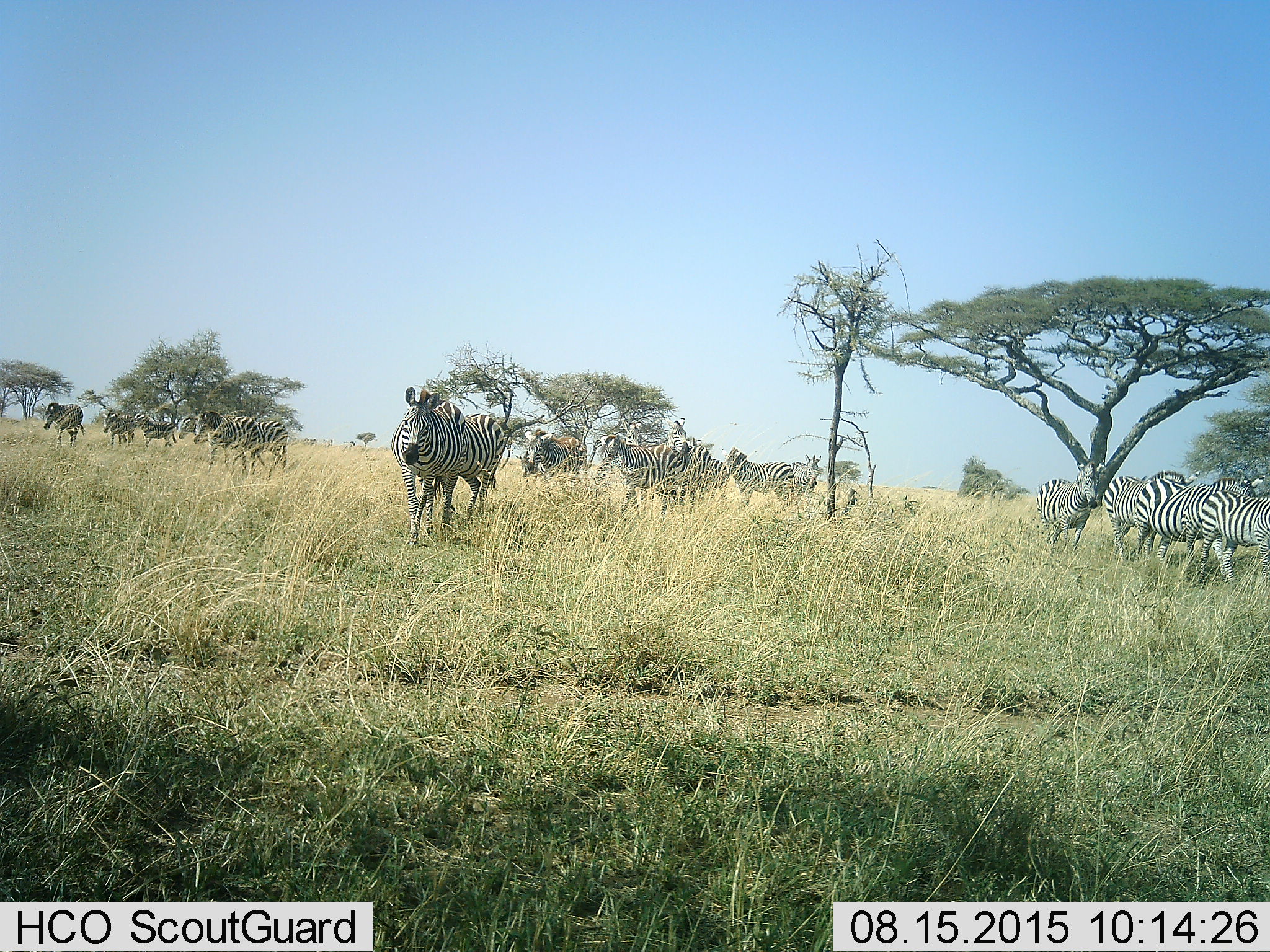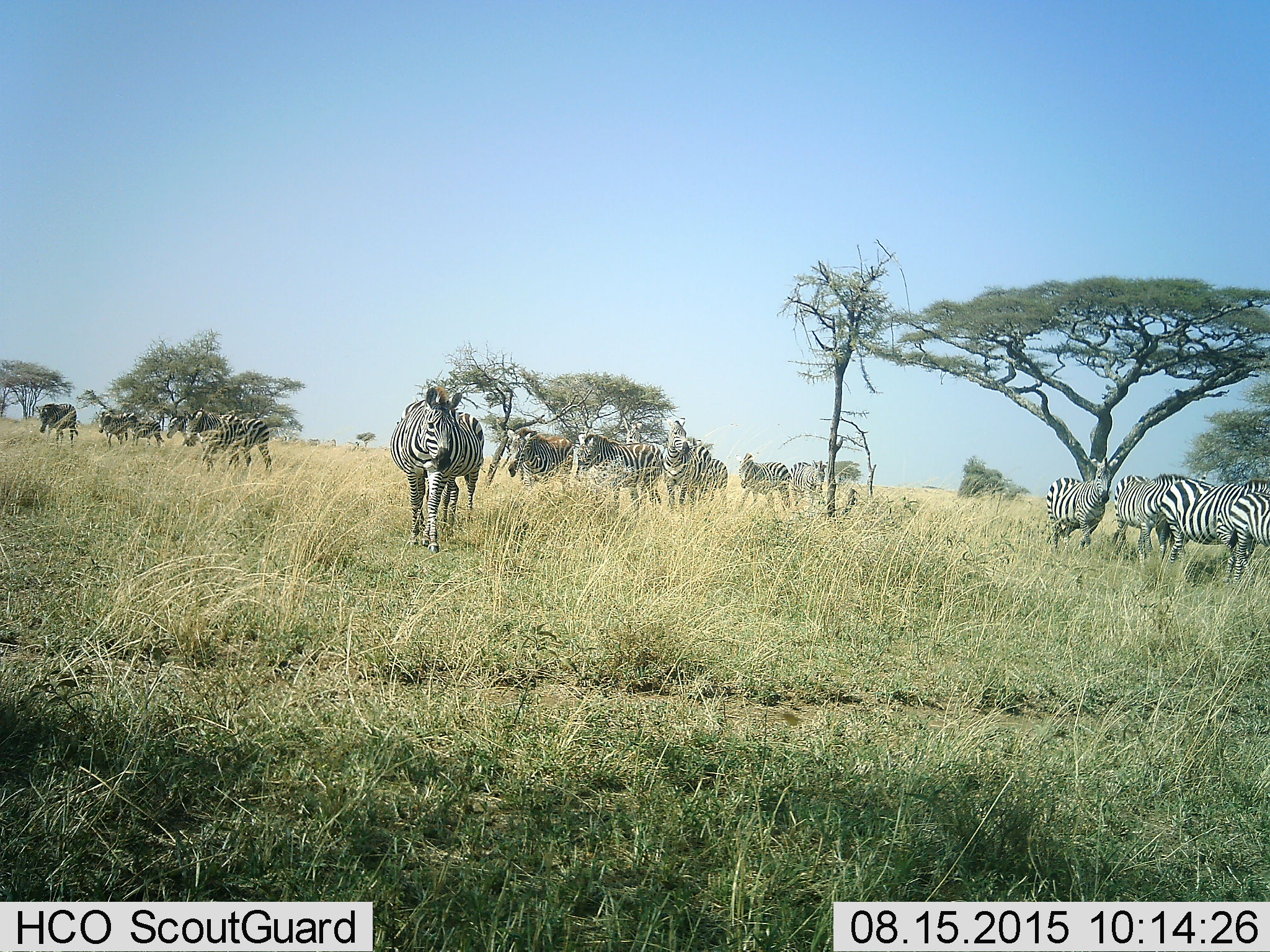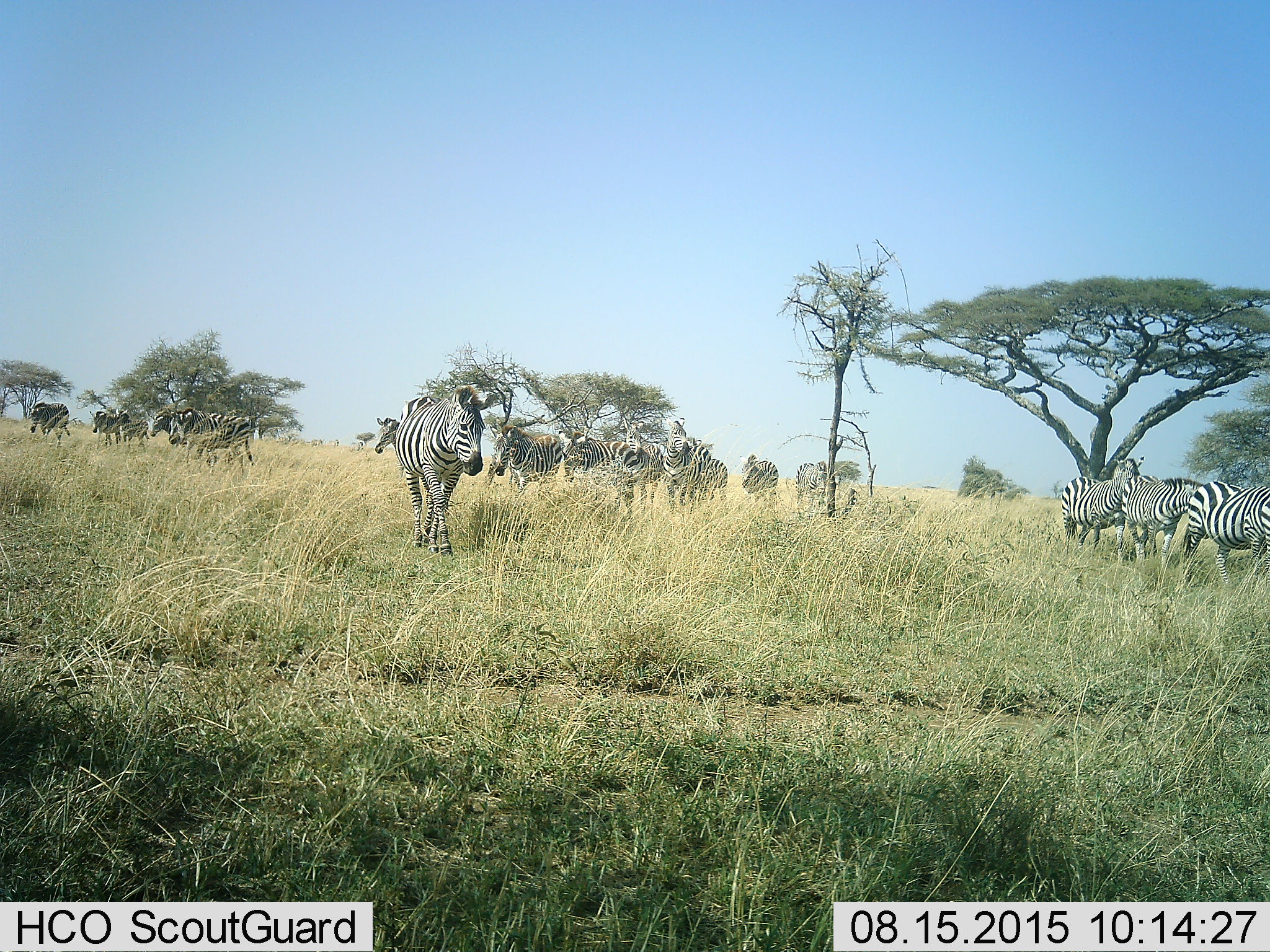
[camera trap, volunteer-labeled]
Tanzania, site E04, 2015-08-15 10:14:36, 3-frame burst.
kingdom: Animalia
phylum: Chordata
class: Mammalia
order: Perissodactyla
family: Equidae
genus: Equus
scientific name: Equus quagga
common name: plains zebra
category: zebra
Zebra (plains zebra) (Equus quagga), count 11-50. Behavior (volunteer vote fractions): standing 38%, resting 0%, moving 81%, interacting 6%. Young present (vote fraction): 19%. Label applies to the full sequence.